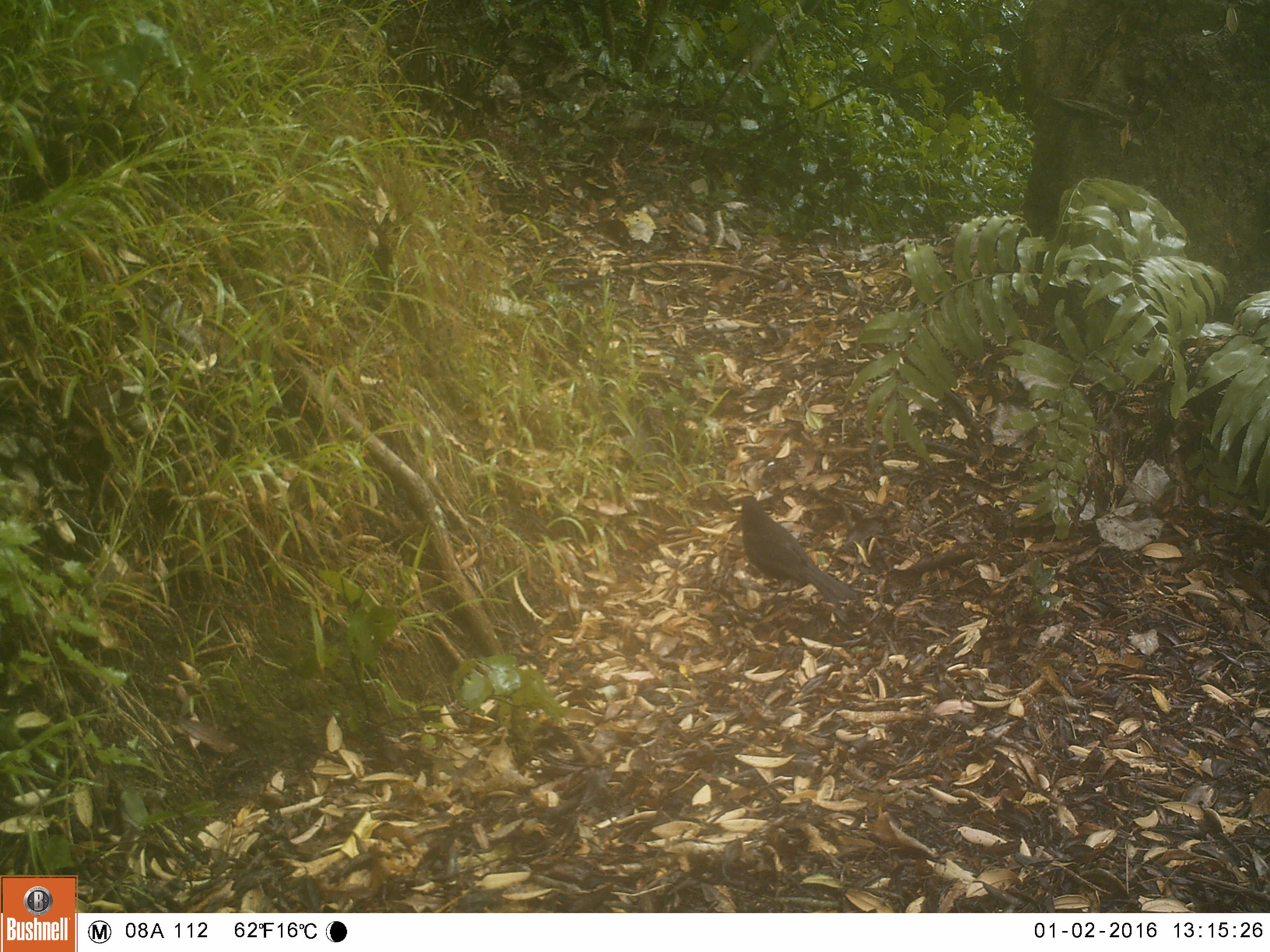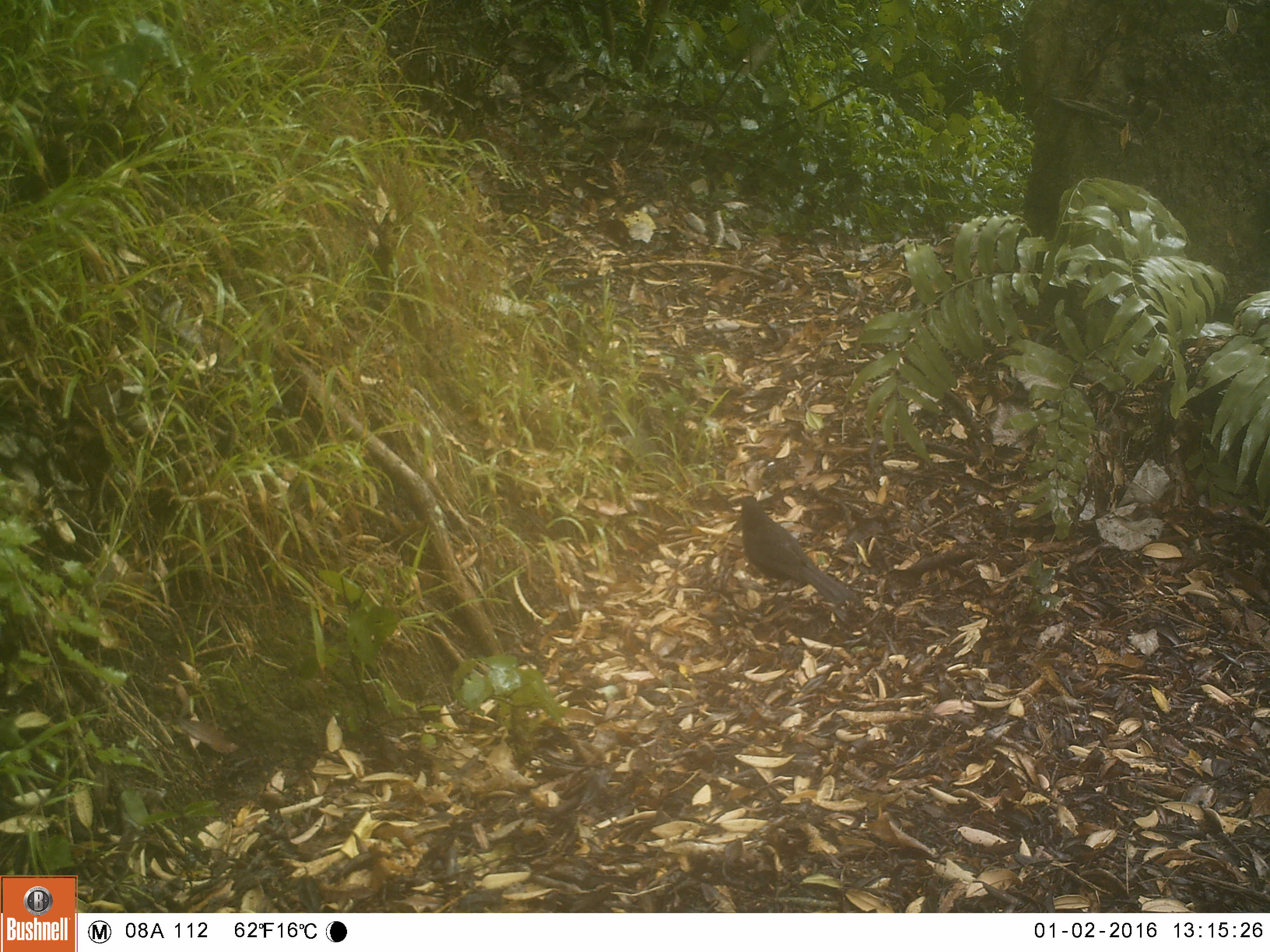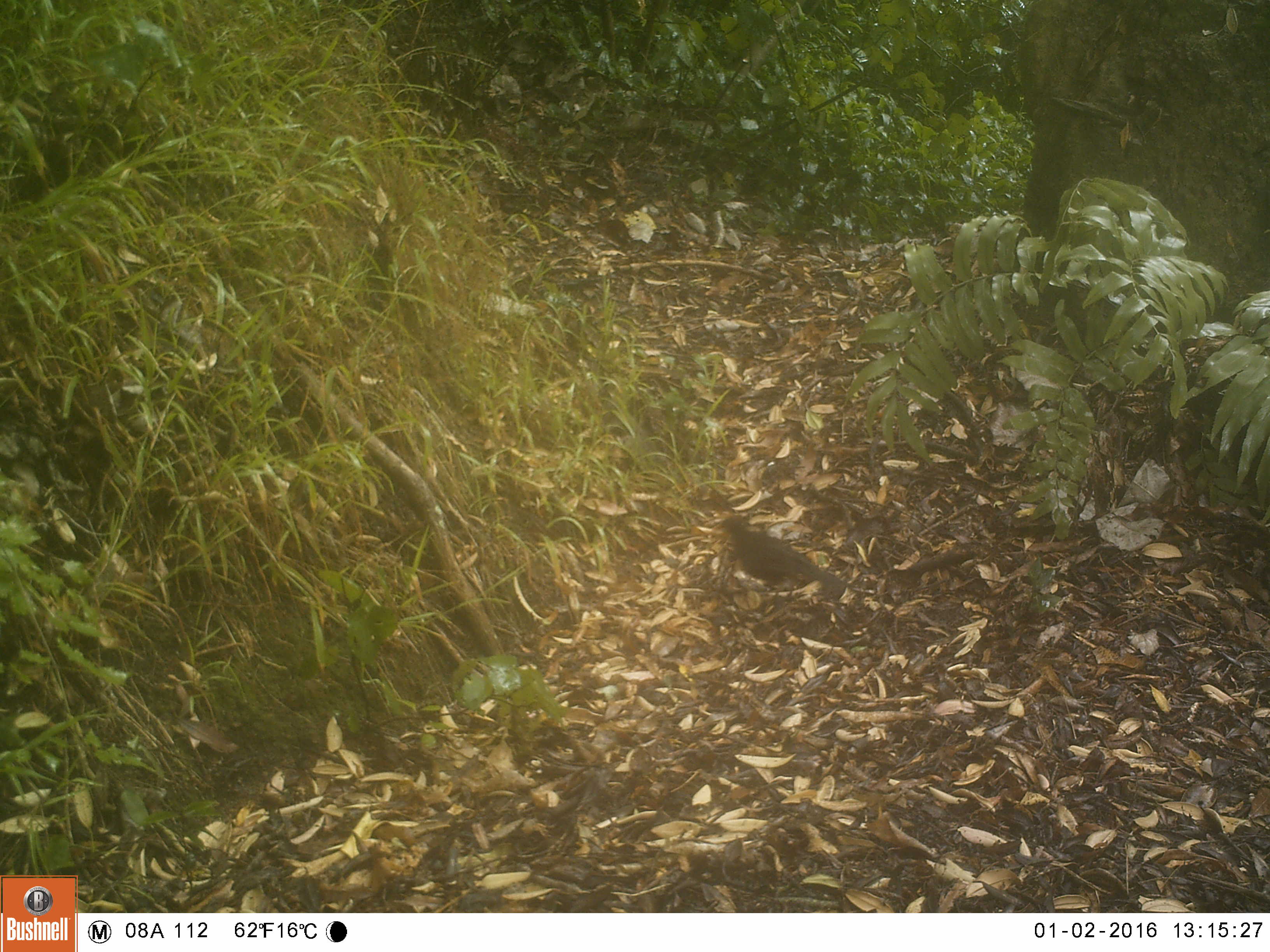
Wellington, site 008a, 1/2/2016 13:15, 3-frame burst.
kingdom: Animalia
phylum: Chordata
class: Aves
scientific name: Aves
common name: bird